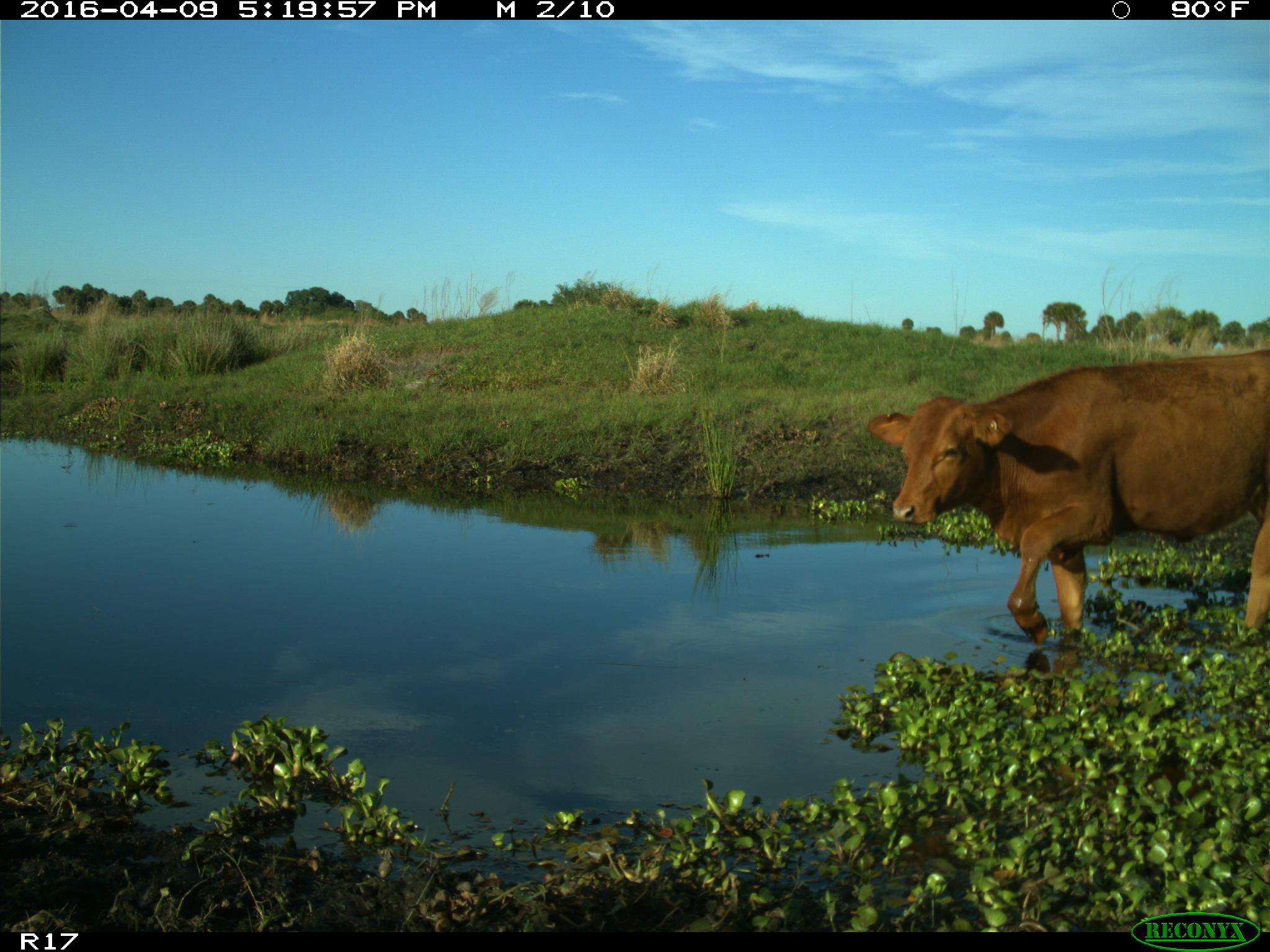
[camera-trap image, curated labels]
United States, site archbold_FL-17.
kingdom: Animalia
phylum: Chordata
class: Mammalia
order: Artiodactyla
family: Bovidae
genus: Bos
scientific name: Bos taurus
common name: domestic cow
Bos taurus (domestic cow).